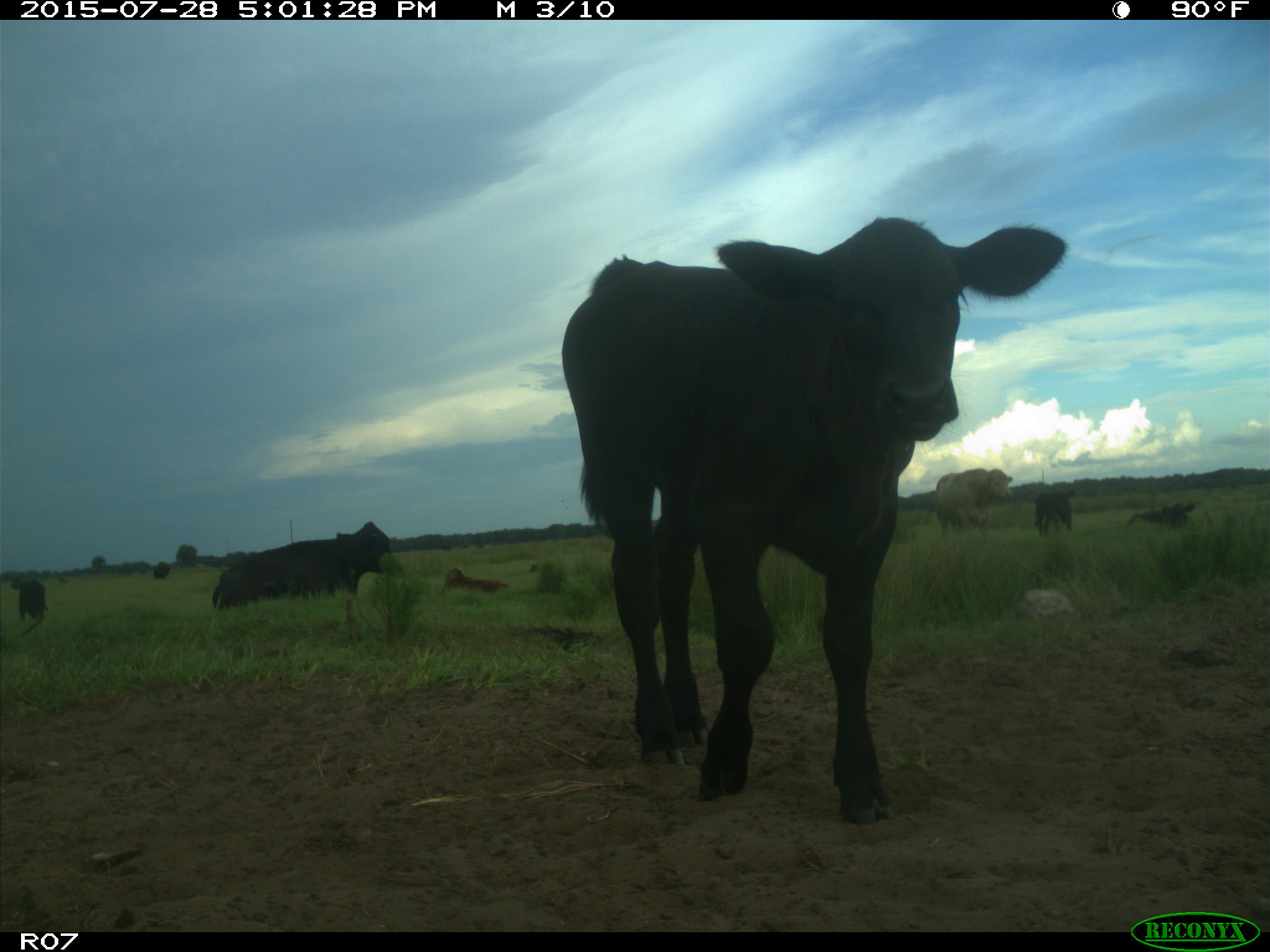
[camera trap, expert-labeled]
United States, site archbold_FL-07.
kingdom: Animalia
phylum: Chordata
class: Mammalia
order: Artiodactyla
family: Bovidae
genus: Bos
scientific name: Bos taurus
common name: domestic cow